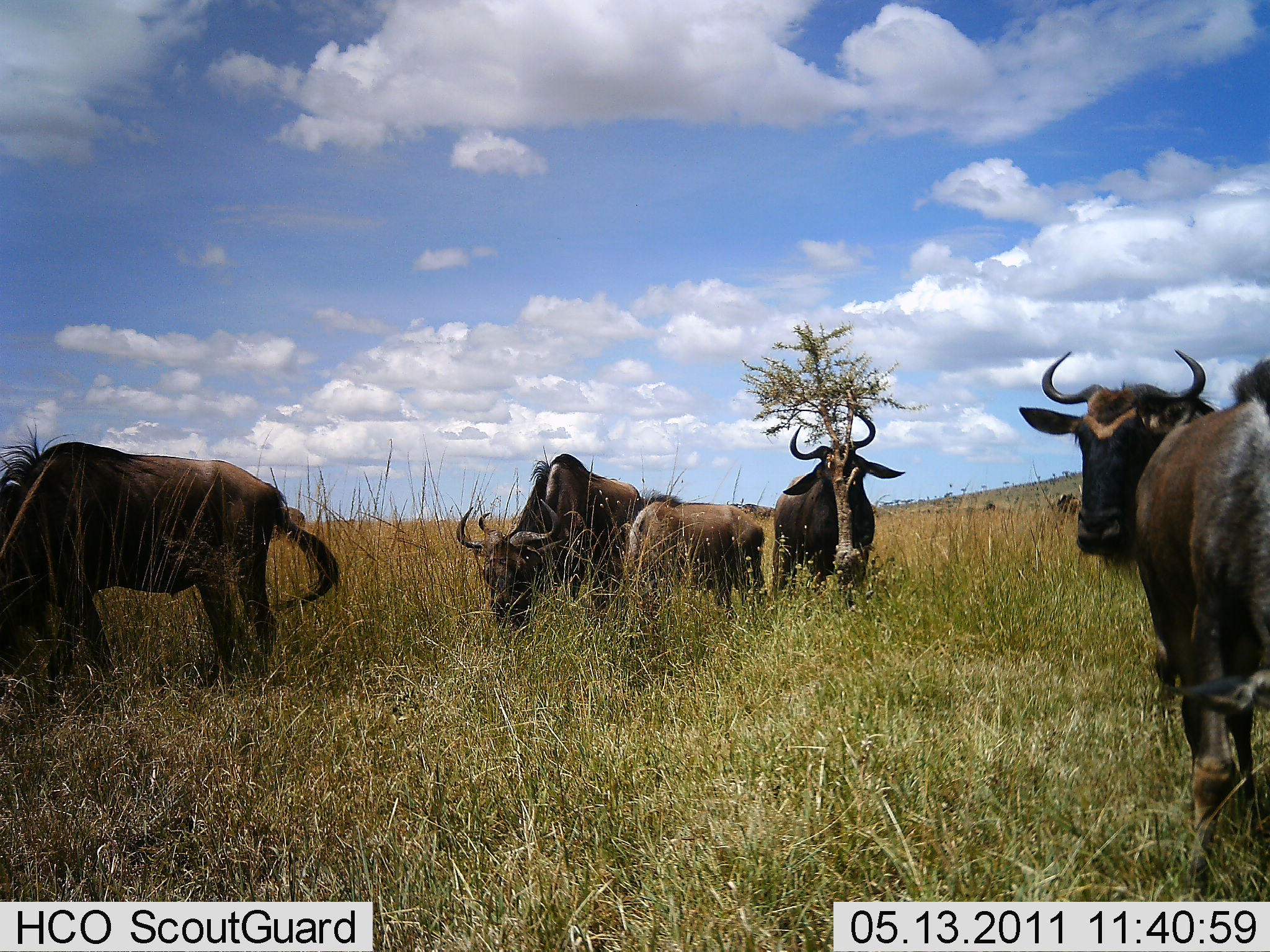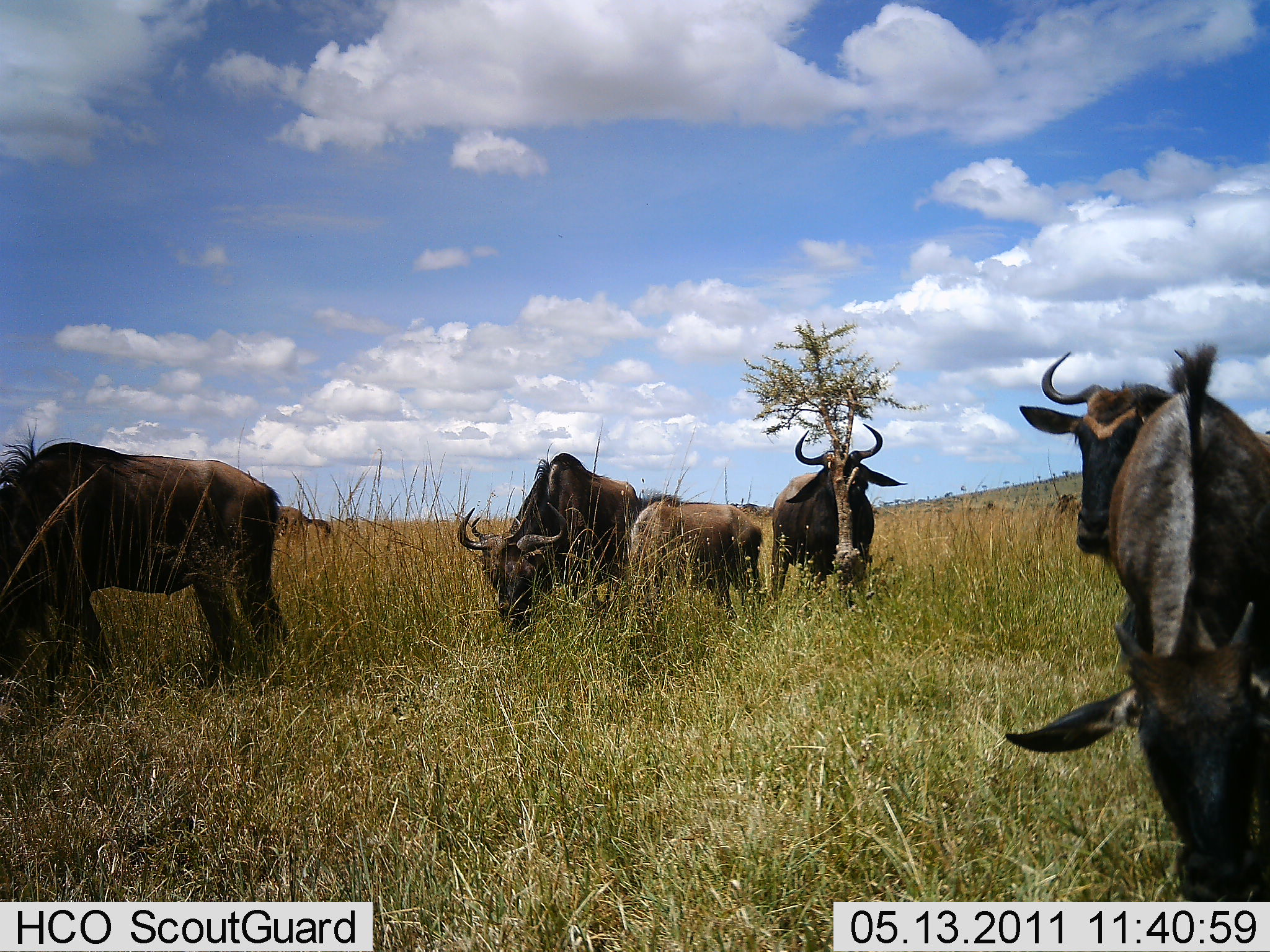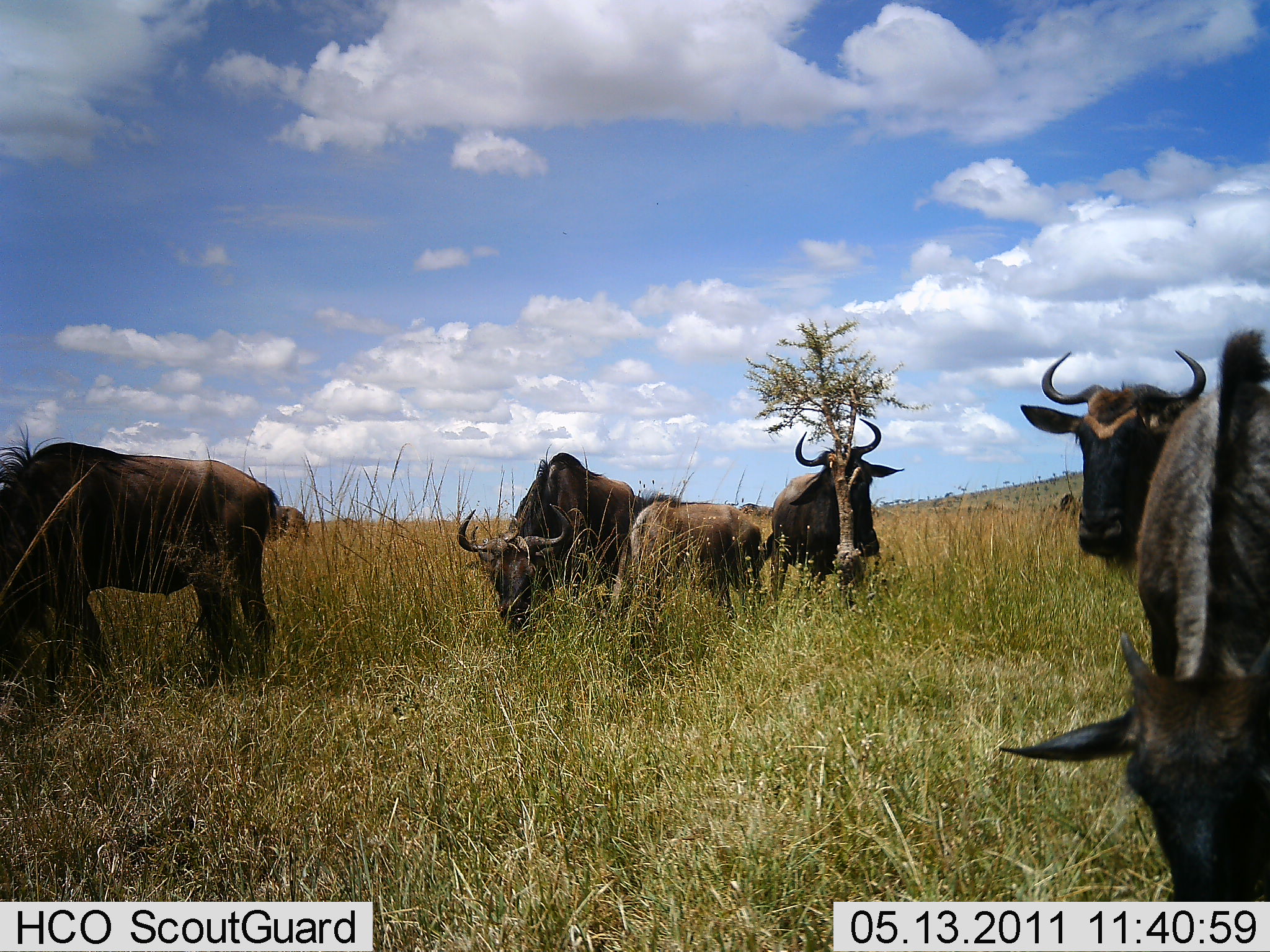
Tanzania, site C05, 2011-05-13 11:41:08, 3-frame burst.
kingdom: Animalia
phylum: Chordata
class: Mammalia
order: Artiodactyla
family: Bovidae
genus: Connochaetes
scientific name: Connochaetes taurinus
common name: blue wildebeest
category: wildebeest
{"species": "wildebeest (blue wildebeest) (Connochaetes taurinus)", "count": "6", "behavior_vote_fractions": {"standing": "80%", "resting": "0%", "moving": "0%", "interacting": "10%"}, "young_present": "30%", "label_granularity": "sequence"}